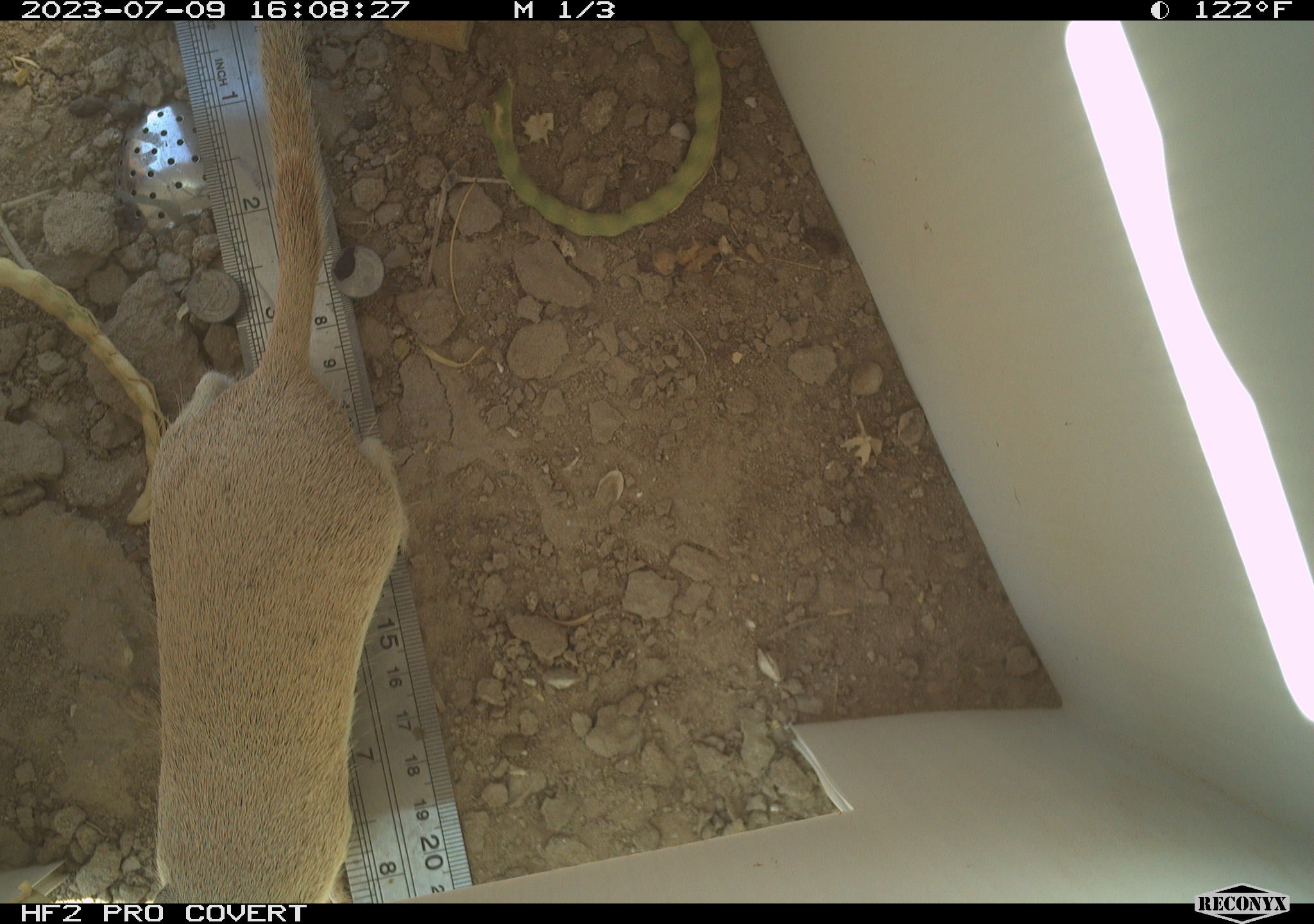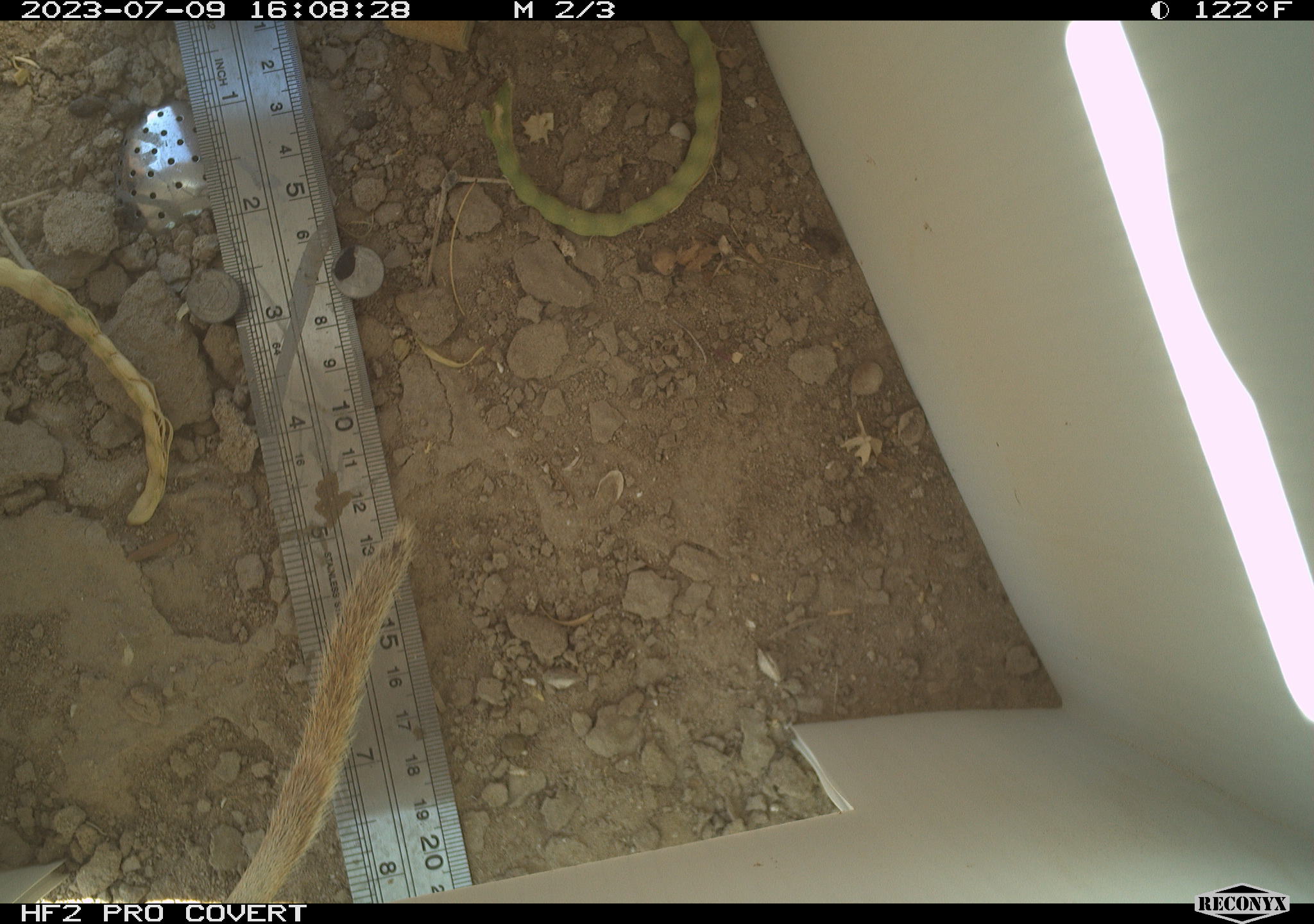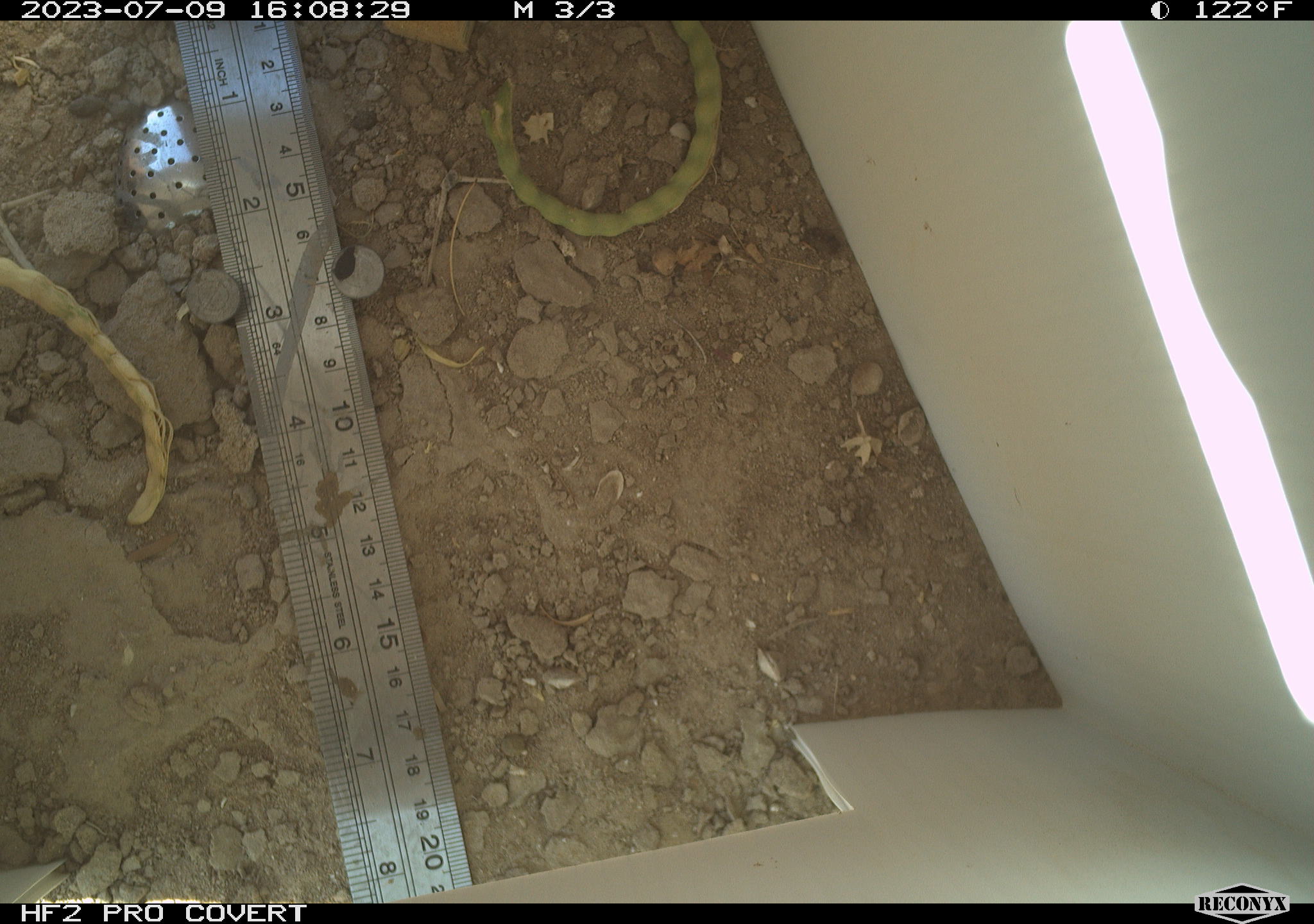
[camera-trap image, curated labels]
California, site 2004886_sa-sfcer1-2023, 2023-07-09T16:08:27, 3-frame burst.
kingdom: Animalia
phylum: Chordata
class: Mammalia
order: Rodentia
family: Sciuridae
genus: Xerospermophilus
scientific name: Xerospermophilus tereticaudus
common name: round-tailed ground squirrel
Round-tailed ground squirrel (Xerospermophilus tereticaudus).